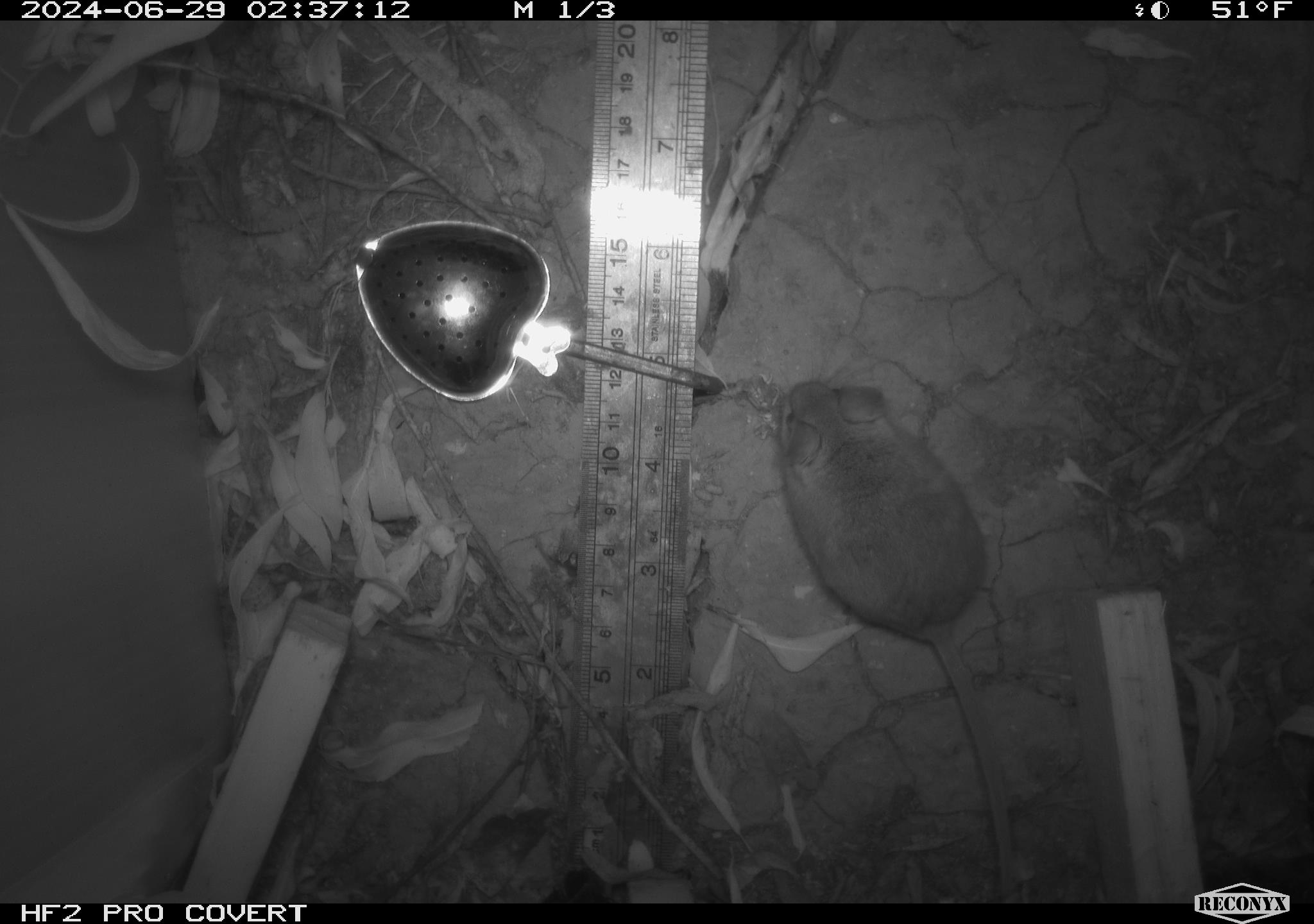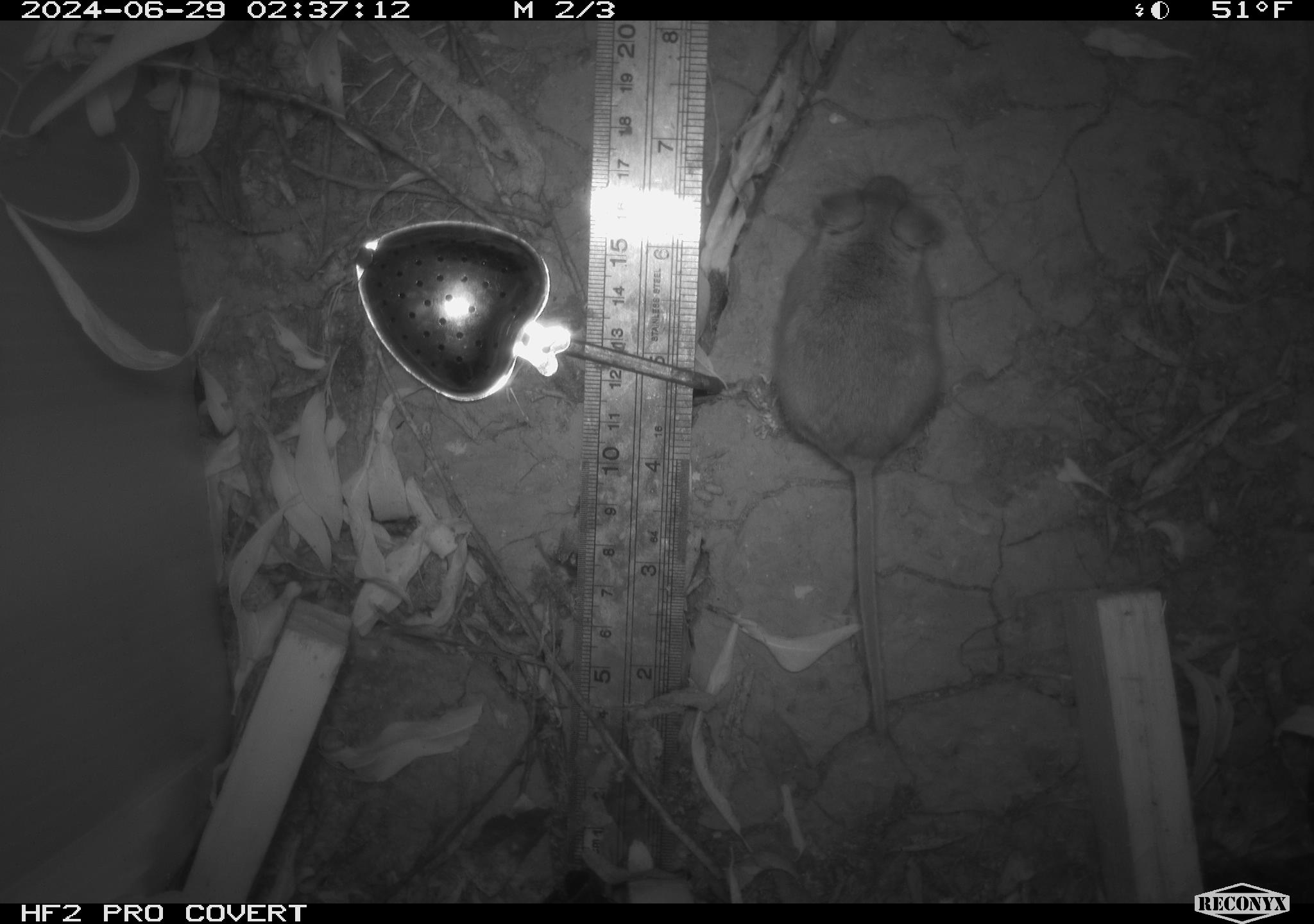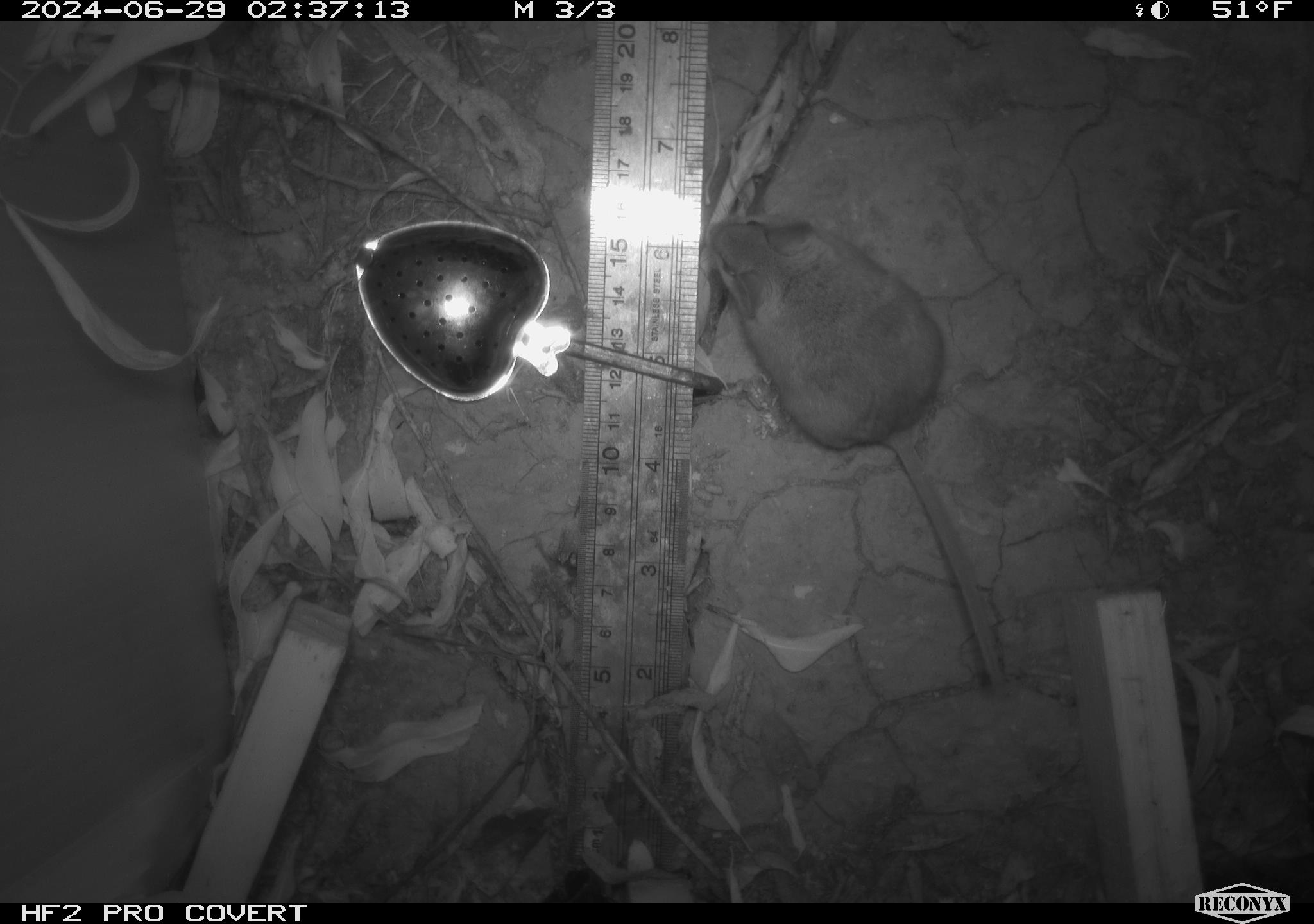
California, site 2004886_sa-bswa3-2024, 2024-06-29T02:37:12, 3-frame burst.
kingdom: Animalia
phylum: Chordata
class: Mammalia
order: Rodentia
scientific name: Rodentia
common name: mouse species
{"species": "mouse species (Rodentia)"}